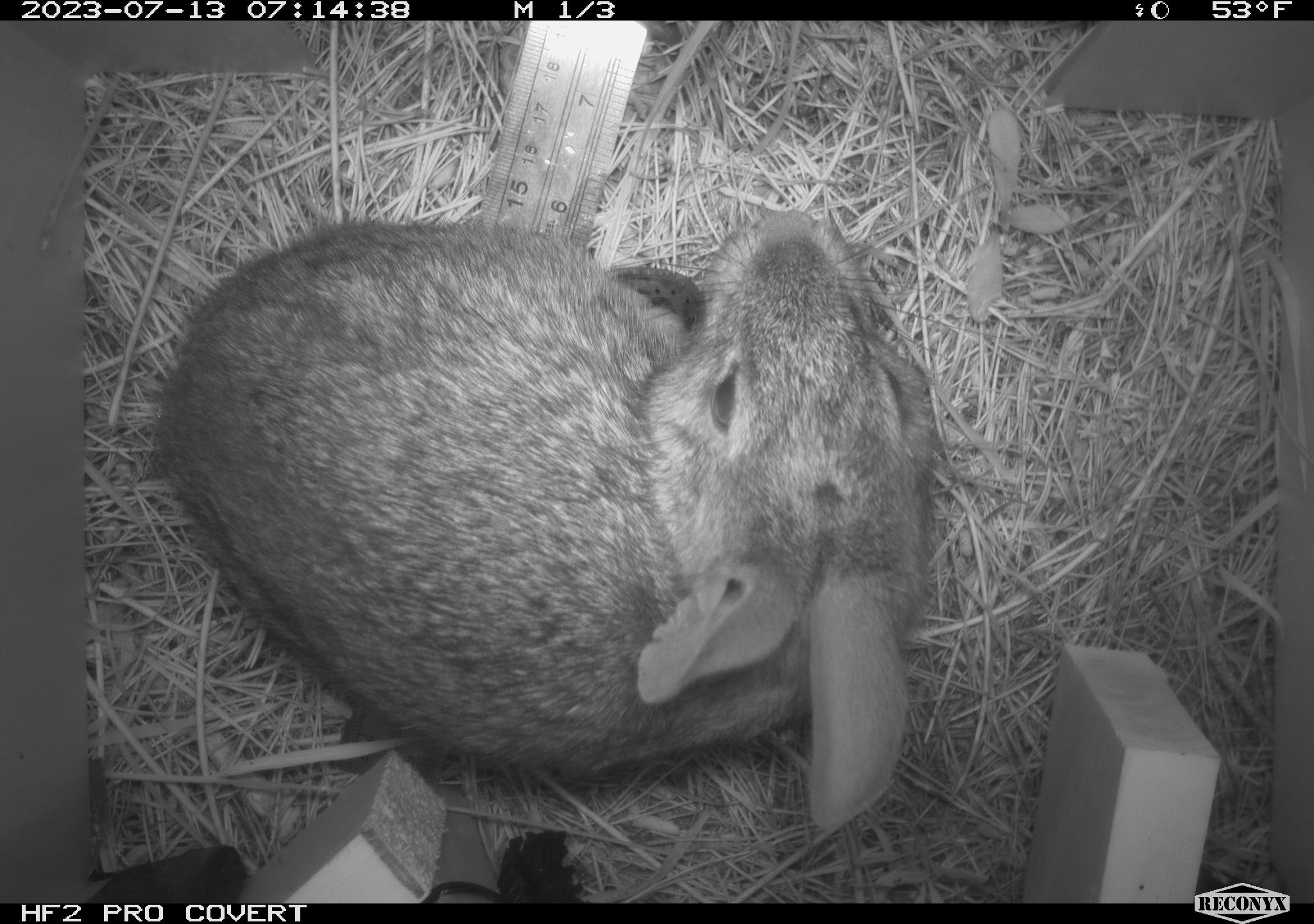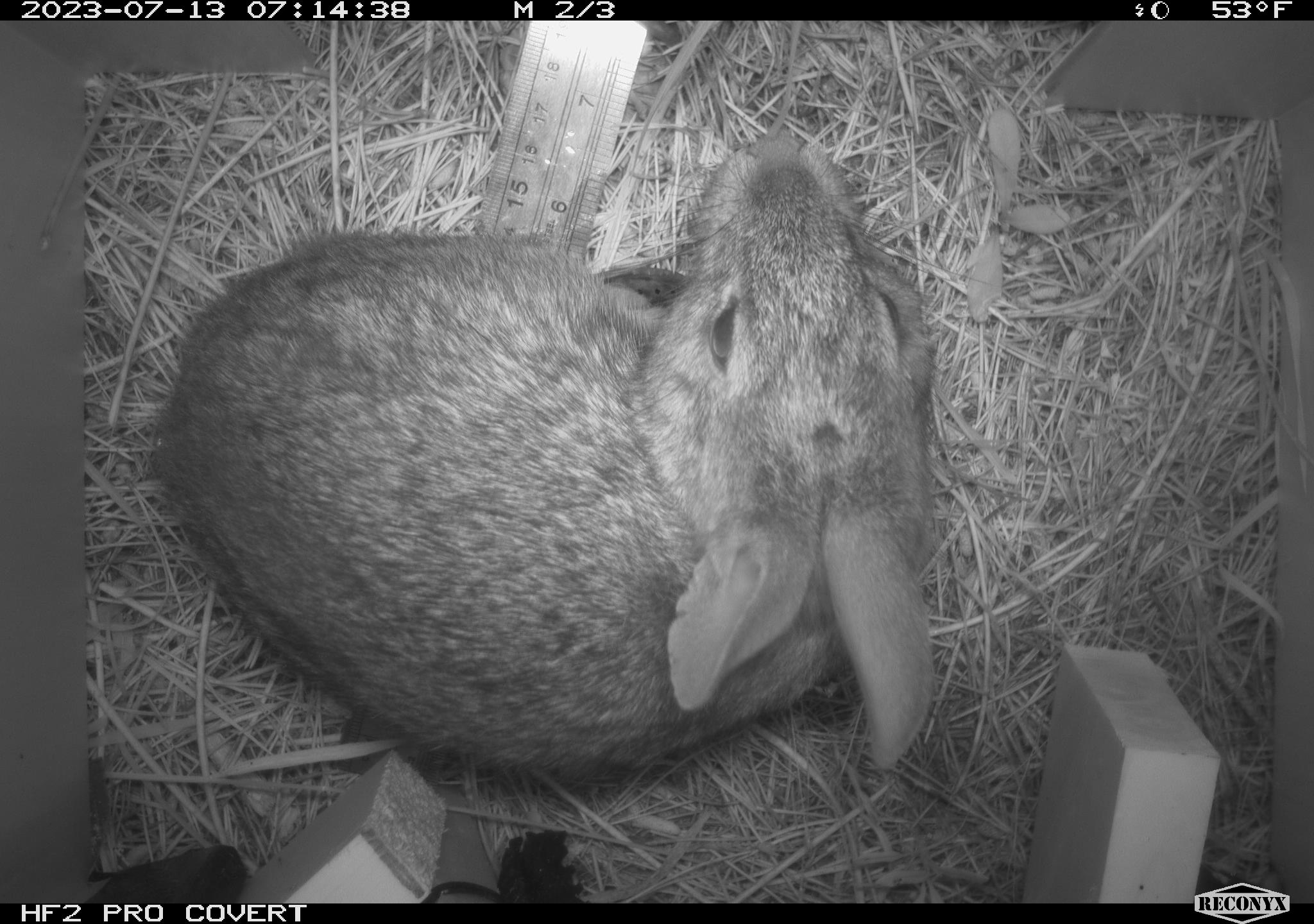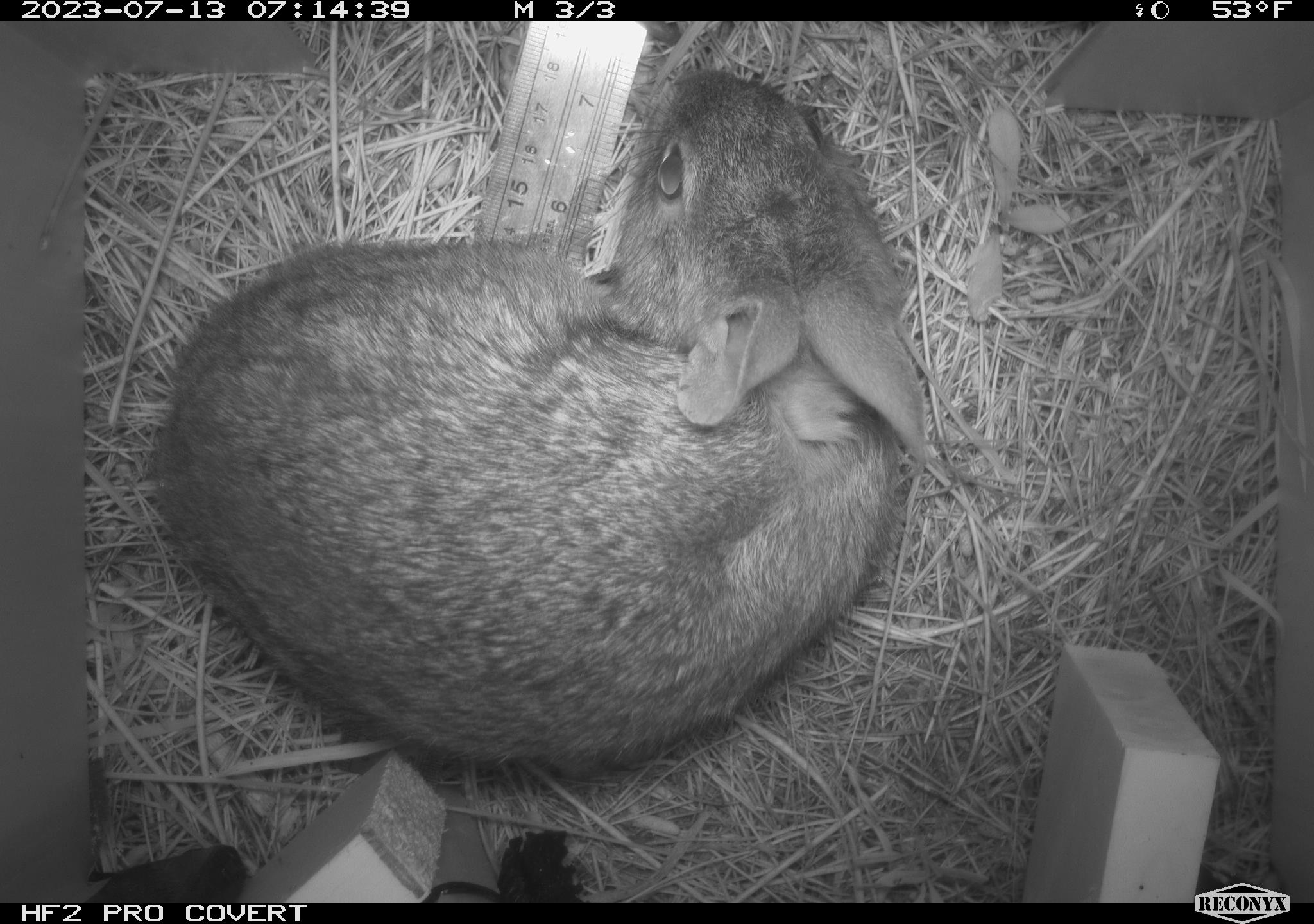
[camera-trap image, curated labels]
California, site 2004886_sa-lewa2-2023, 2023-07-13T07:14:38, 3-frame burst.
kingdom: Animalia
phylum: Chordata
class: Mammalia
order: Lagomorpha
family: Leporidae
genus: Sylvilagus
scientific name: Sylvilagus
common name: cottontail rabbits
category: sylvilagus species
Sylvilagus species (cottontail rabbits) (Sylvilagus).